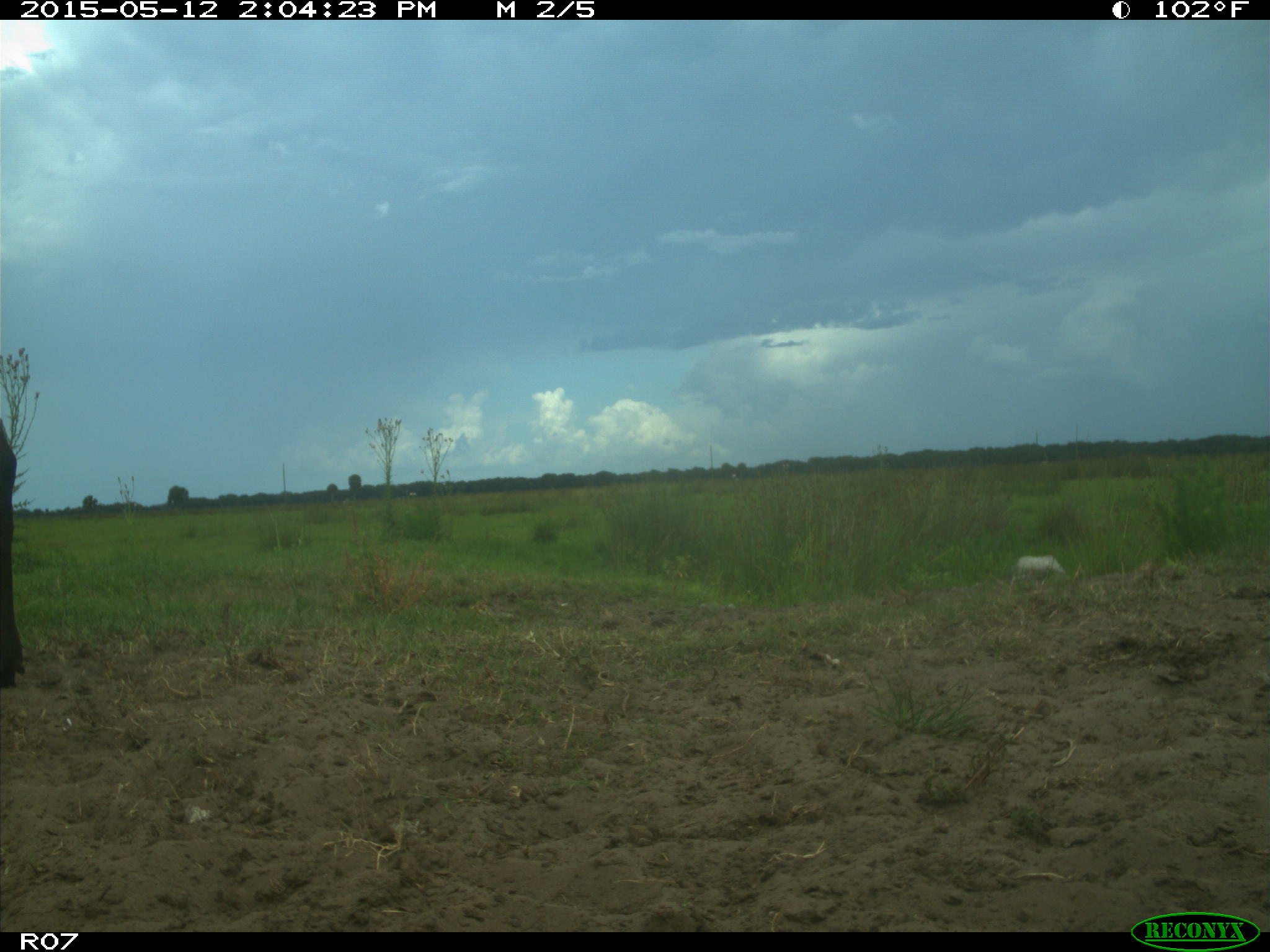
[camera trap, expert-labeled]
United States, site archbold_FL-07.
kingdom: Animalia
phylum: Chordata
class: Mammalia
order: Artiodactyla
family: Bovidae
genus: Bos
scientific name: Bos taurus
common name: domestic cow